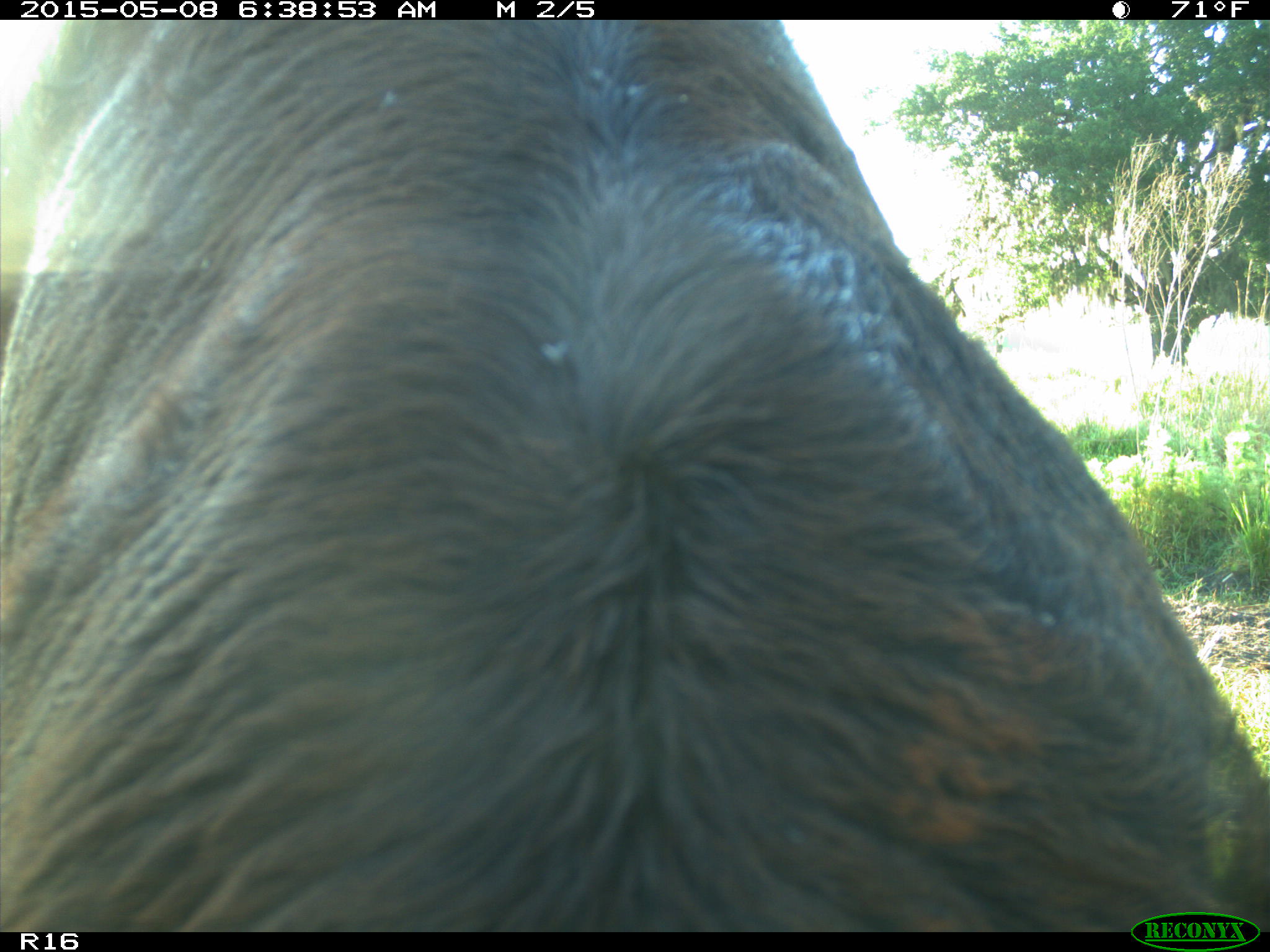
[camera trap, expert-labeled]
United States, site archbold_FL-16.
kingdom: Animalia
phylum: Chordata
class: Mammalia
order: Artiodactyla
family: Bovidae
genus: Bos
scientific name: Bos taurus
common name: domestic cow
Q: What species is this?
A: Bos taurus (domestic cow).